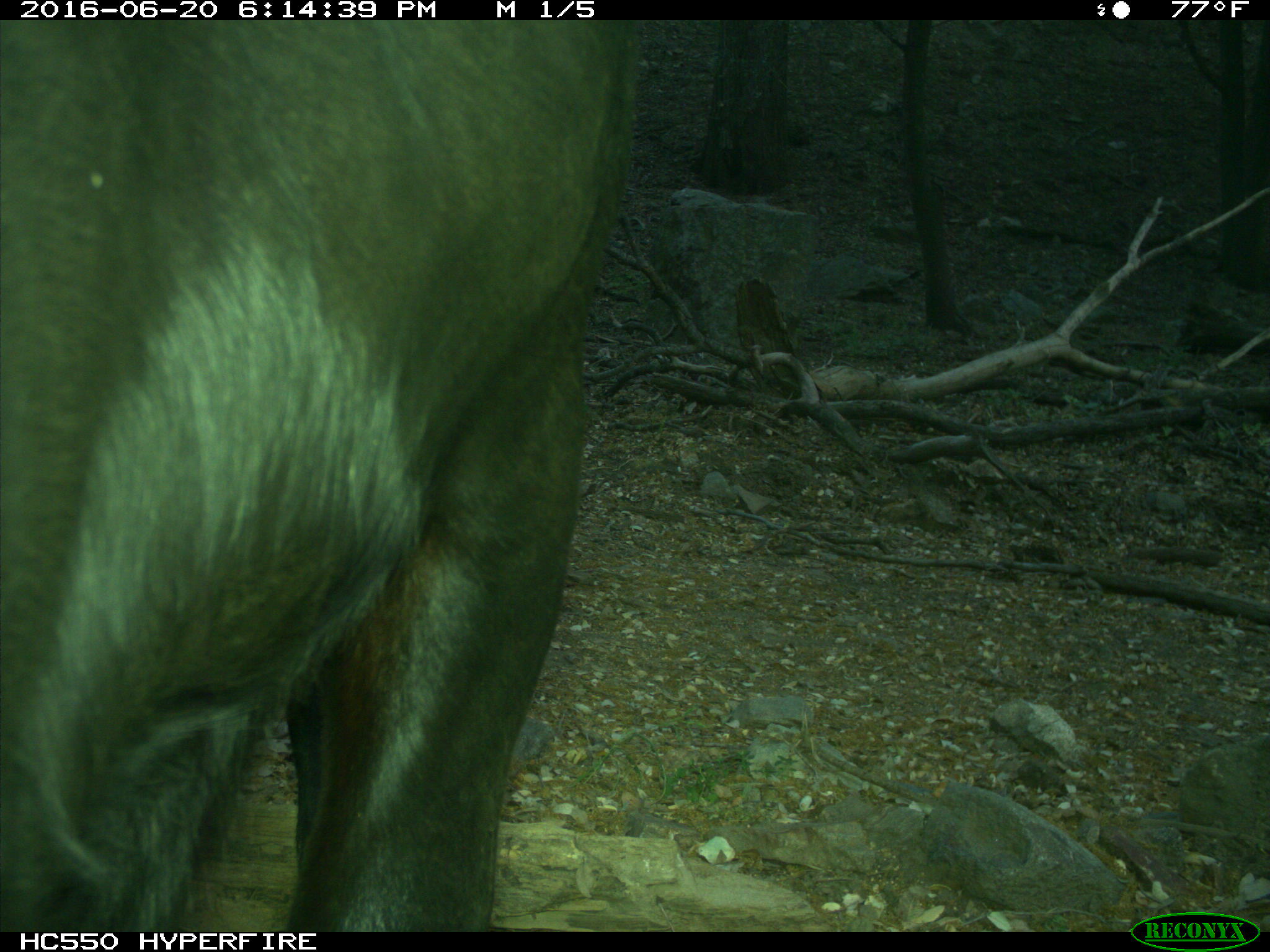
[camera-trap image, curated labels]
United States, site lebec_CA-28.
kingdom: Animalia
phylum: Chordata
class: Mammalia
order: Artiodactyla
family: Bovidae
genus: Bos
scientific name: Bos taurus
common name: domestic cow